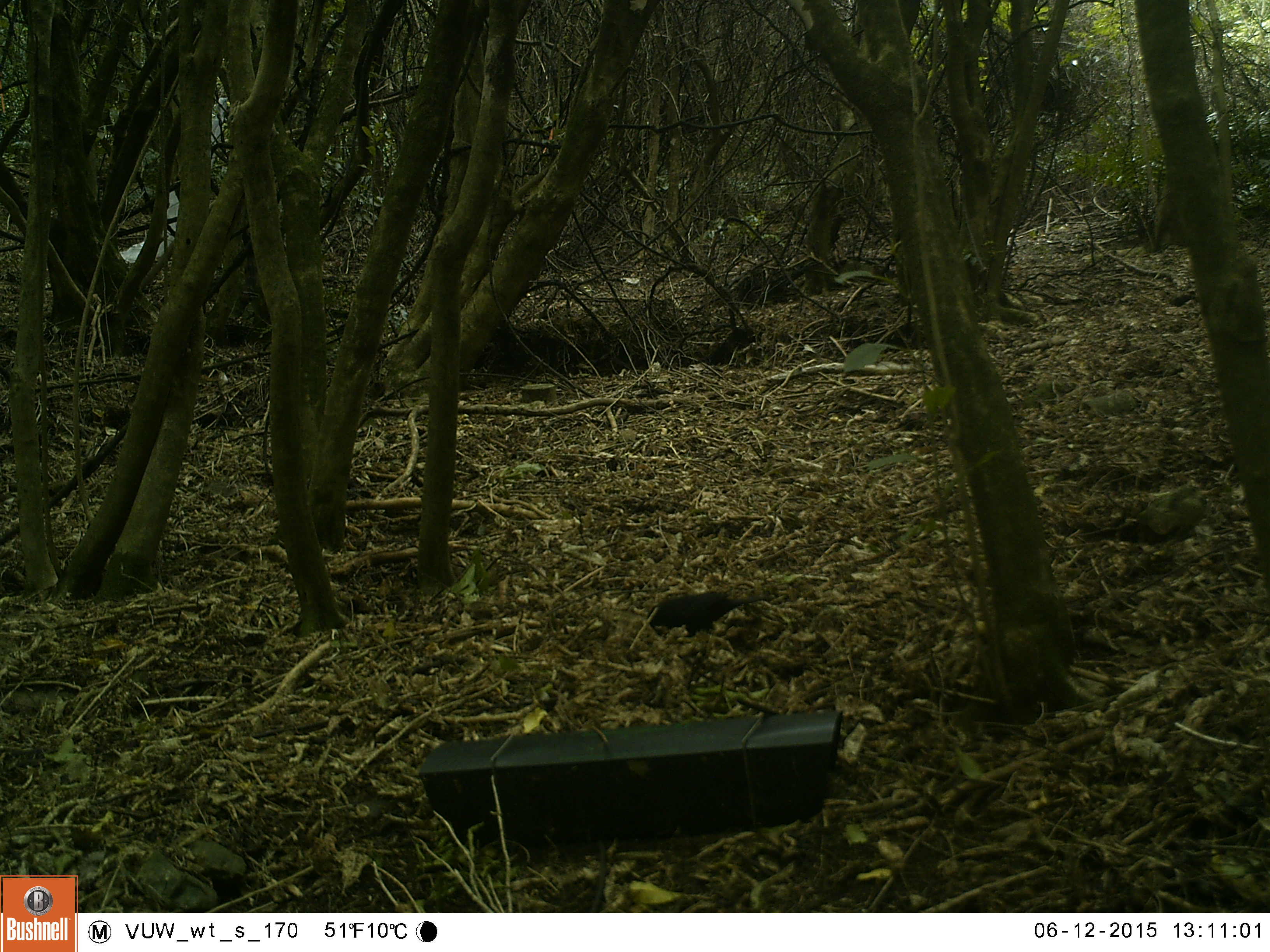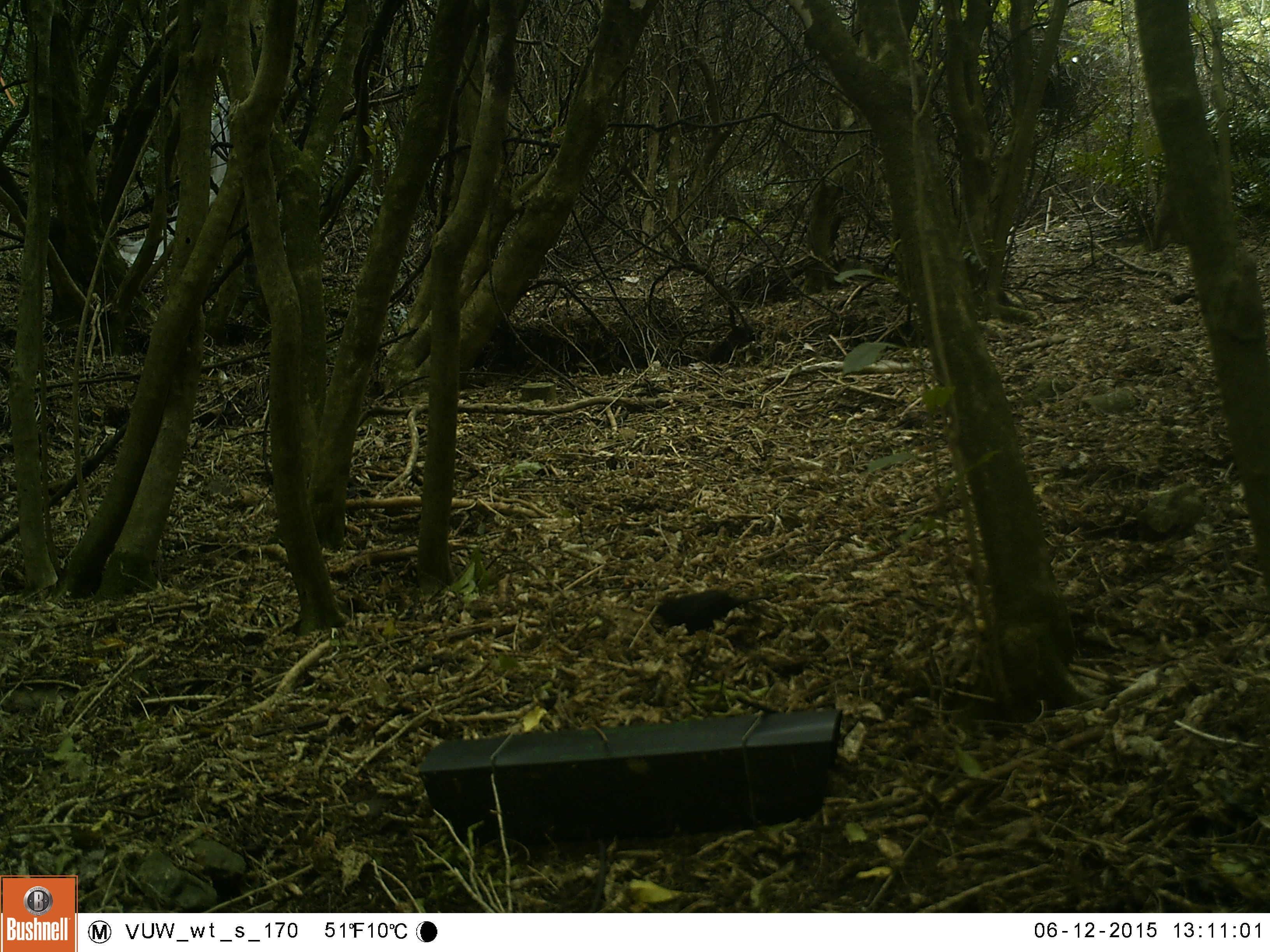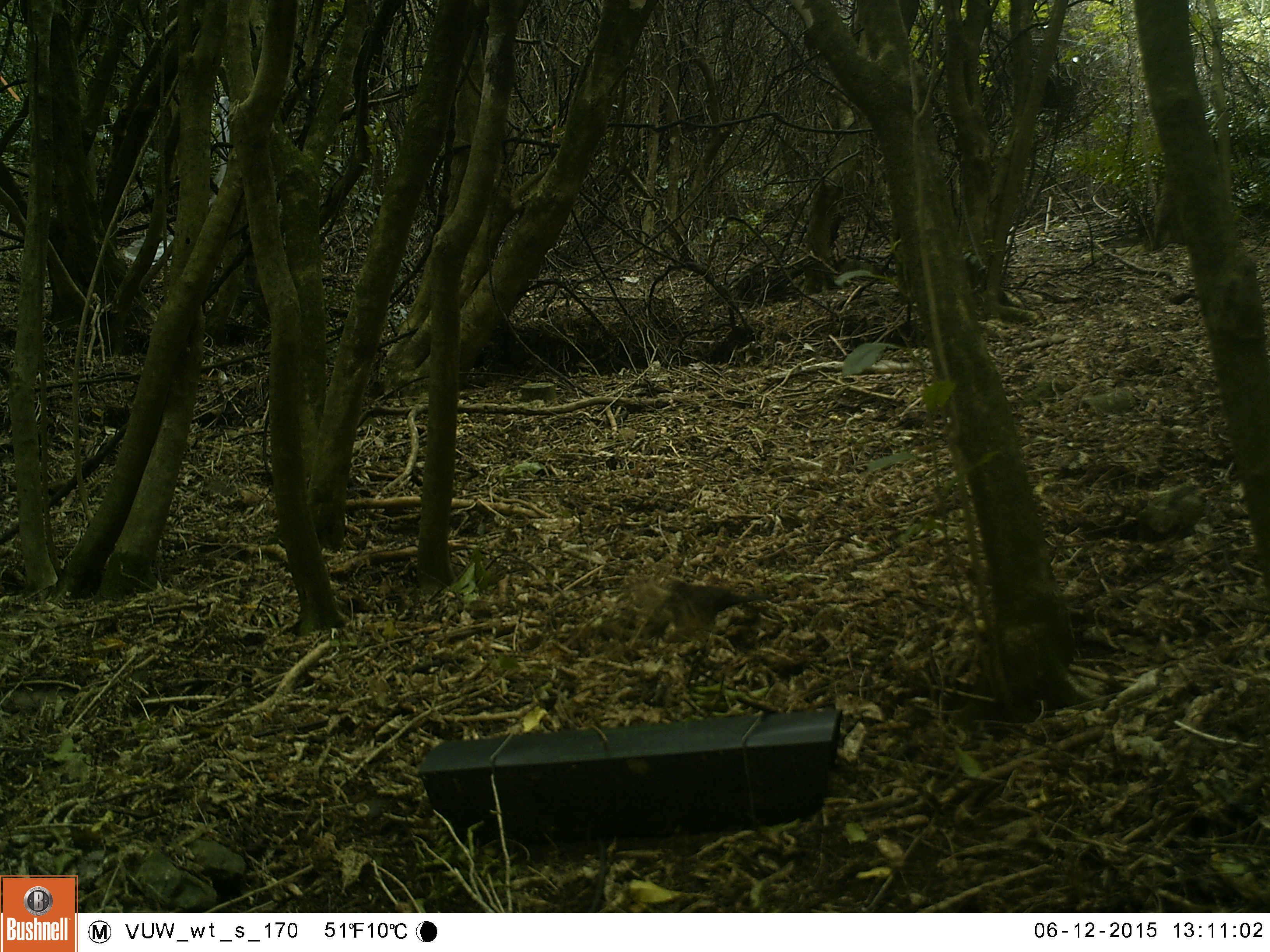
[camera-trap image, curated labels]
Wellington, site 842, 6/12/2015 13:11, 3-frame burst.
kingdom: Animalia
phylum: Chordata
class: Aves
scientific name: Aves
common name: bird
Bird (Aves).